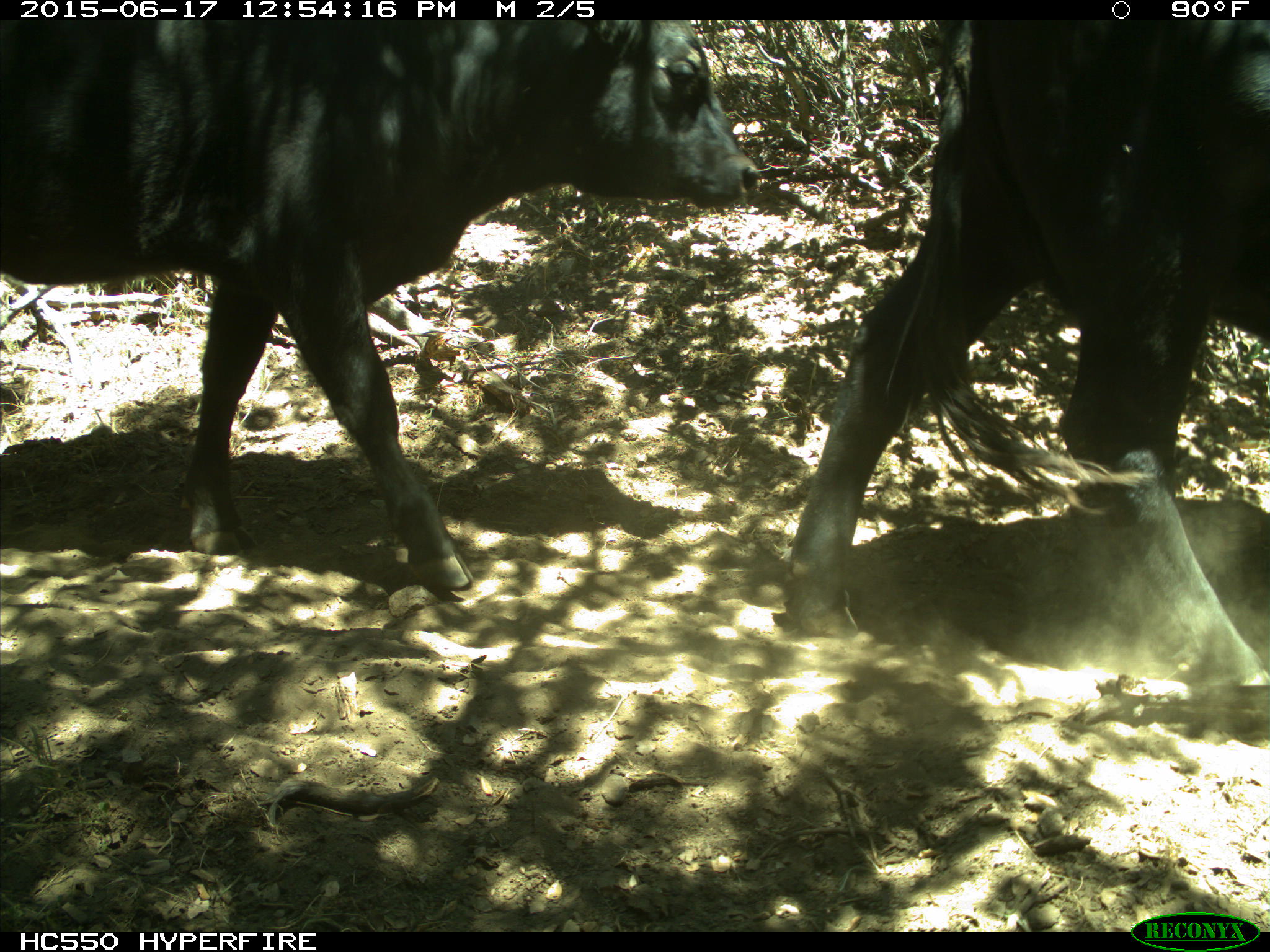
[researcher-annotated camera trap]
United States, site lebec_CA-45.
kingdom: Animalia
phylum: Chordata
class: Mammalia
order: Artiodactyla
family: Bovidae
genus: Bos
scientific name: Bos taurus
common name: domestic cow